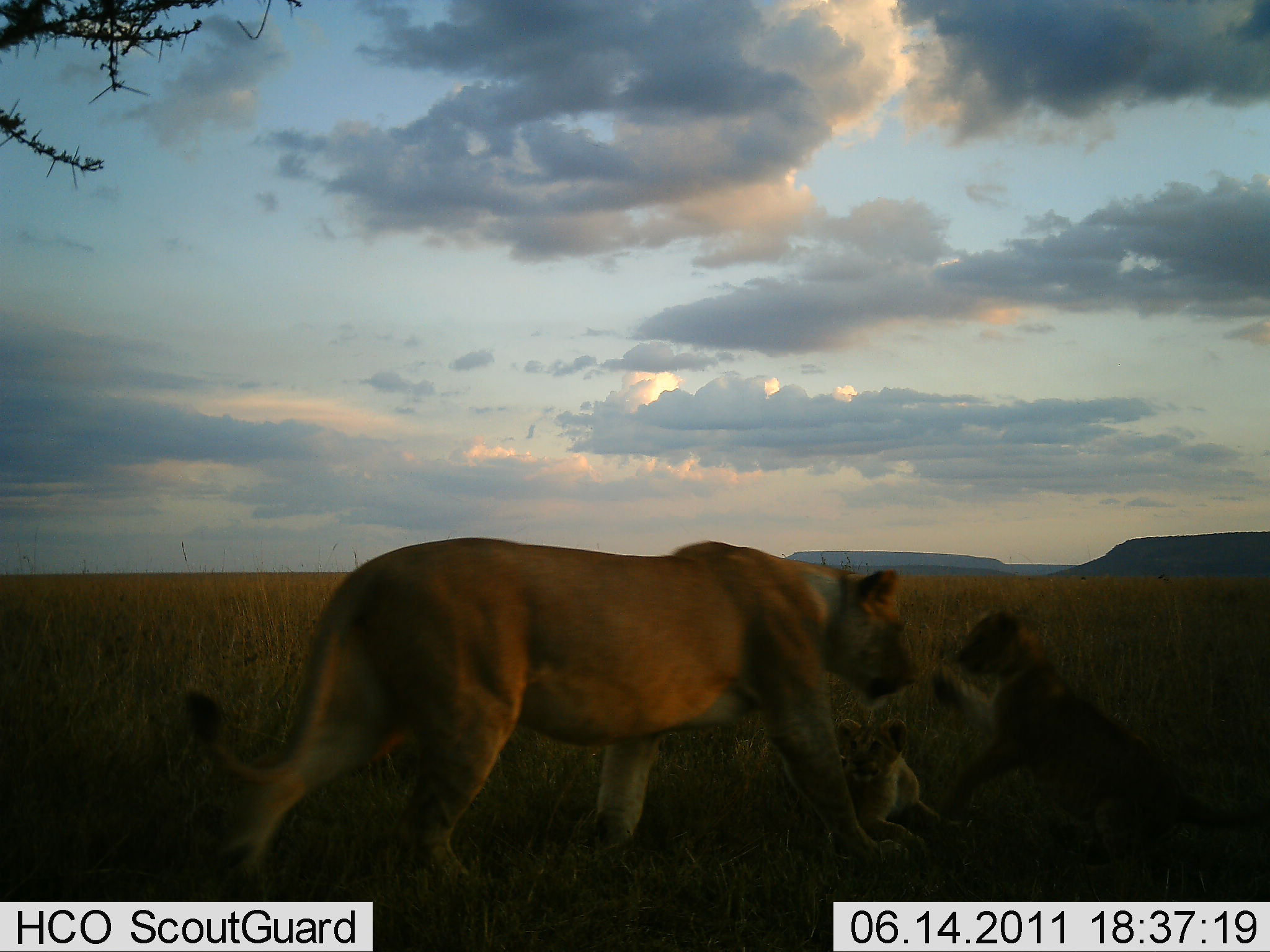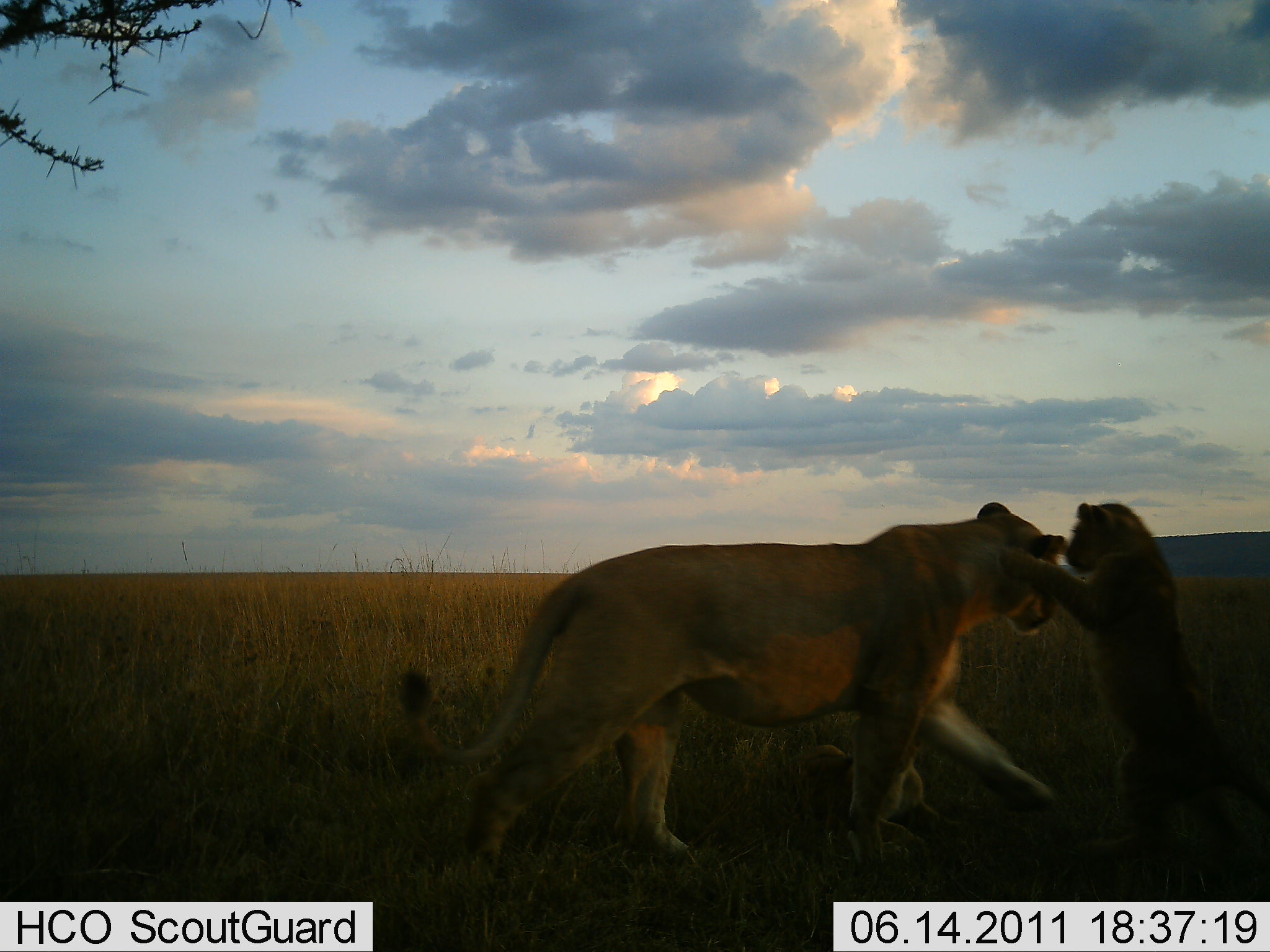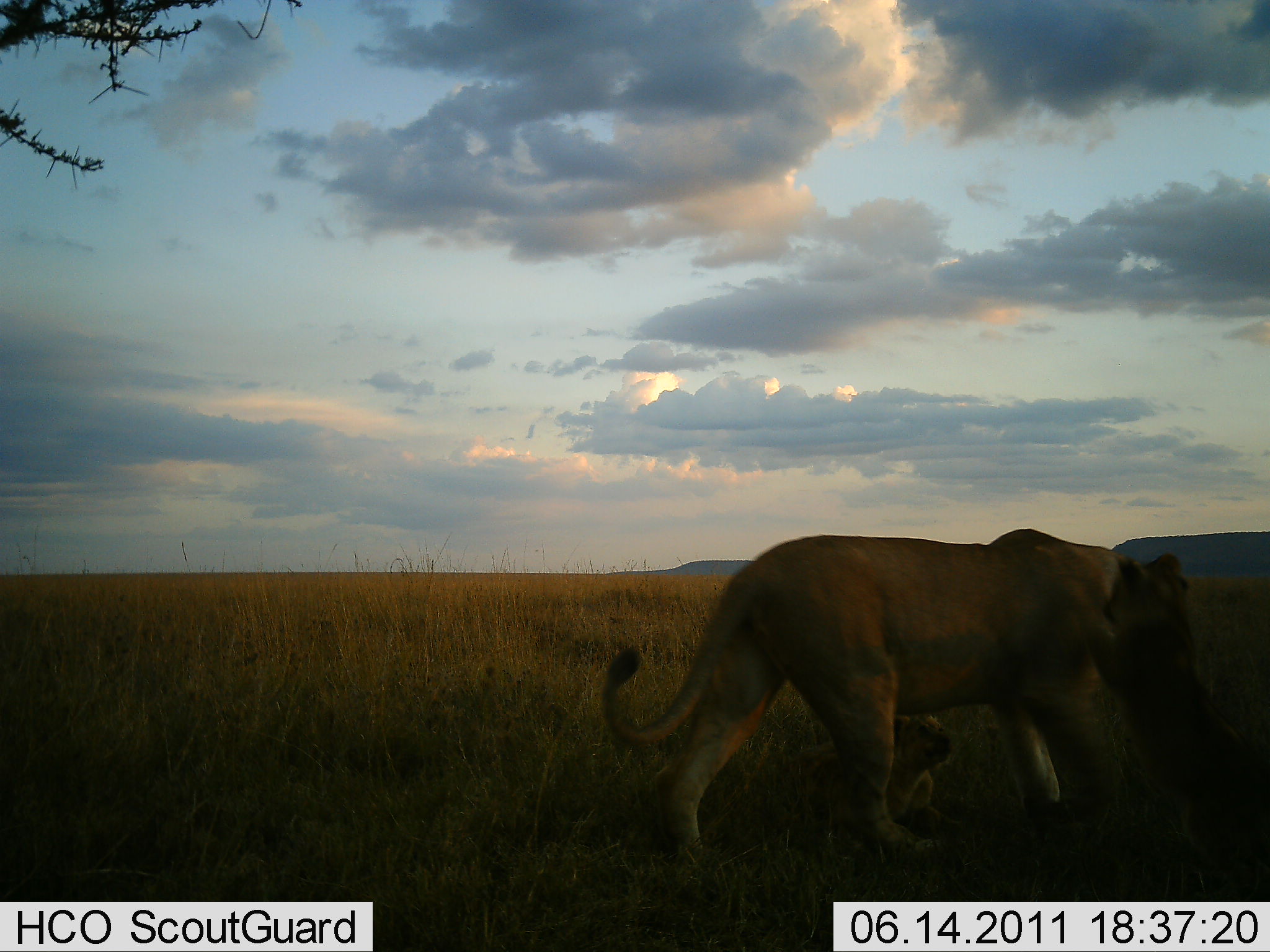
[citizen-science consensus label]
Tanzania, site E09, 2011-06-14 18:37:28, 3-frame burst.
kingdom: Animalia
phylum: Chordata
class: Mammalia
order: Carnivora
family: Felidae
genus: Panthera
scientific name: Panthera leo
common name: lion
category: lionfemale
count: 3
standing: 25%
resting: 17%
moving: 33%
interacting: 100%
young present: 83%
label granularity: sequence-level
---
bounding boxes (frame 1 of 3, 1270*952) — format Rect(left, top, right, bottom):
animal: Rect(182, 537, 917, 901); Rect(931, 609, 1269, 902); Rect(826, 718, 939, 860)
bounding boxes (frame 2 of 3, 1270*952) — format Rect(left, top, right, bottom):
animal: Rect(395, 501, 1068, 874); Rect(972, 502, 1270, 902); Rect(798, 718, 962, 864)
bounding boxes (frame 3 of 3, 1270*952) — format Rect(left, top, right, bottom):
animal: Rect(603, 527, 1116, 851); Rect(1061, 552, 1270, 902); Rect(793, 713, 952, 847)